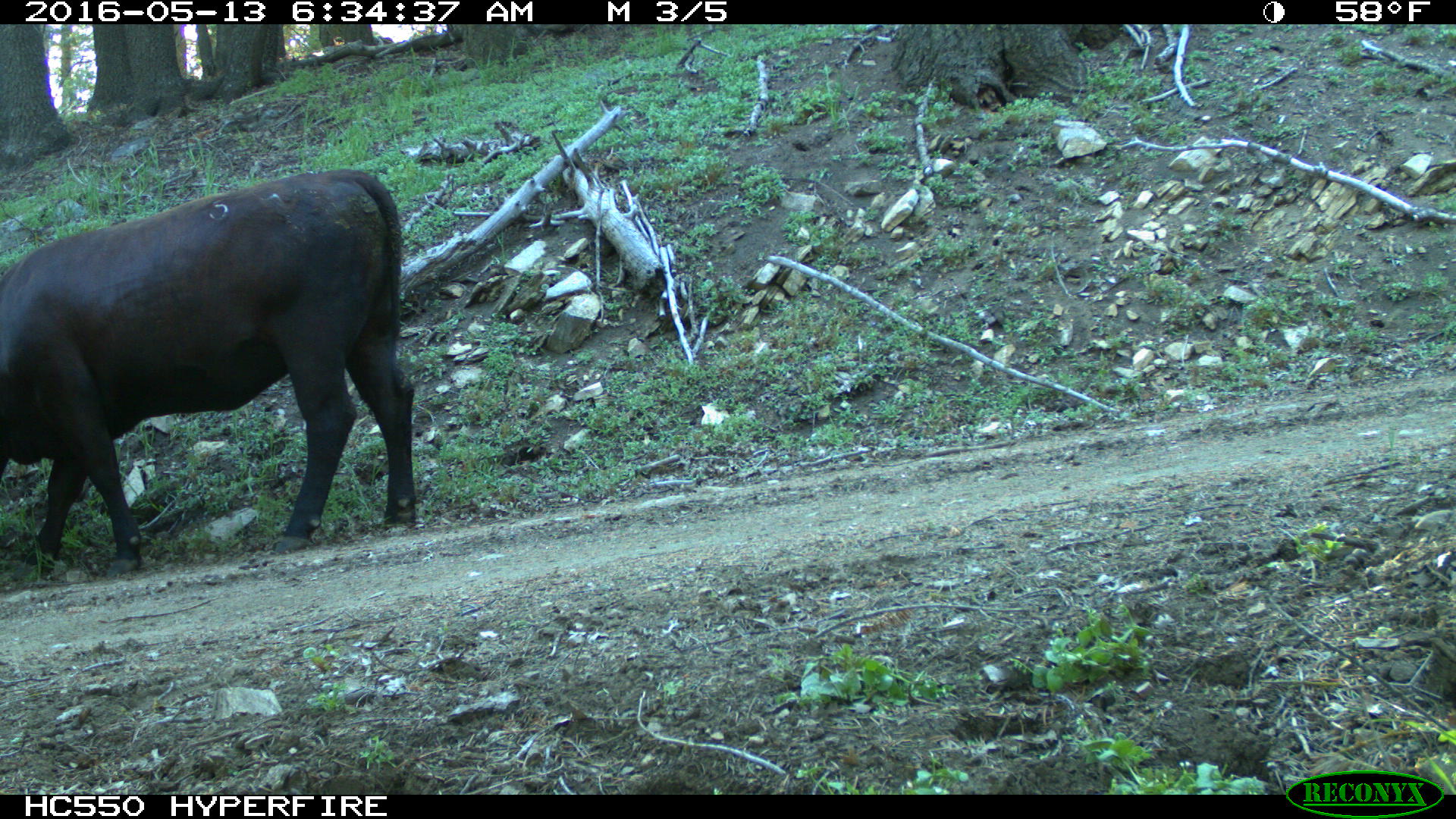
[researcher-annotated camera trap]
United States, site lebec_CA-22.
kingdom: Animalia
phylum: Chordata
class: Mammalia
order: Artiodactyla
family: Bovidae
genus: Bos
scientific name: Bos taurus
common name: domestic cow